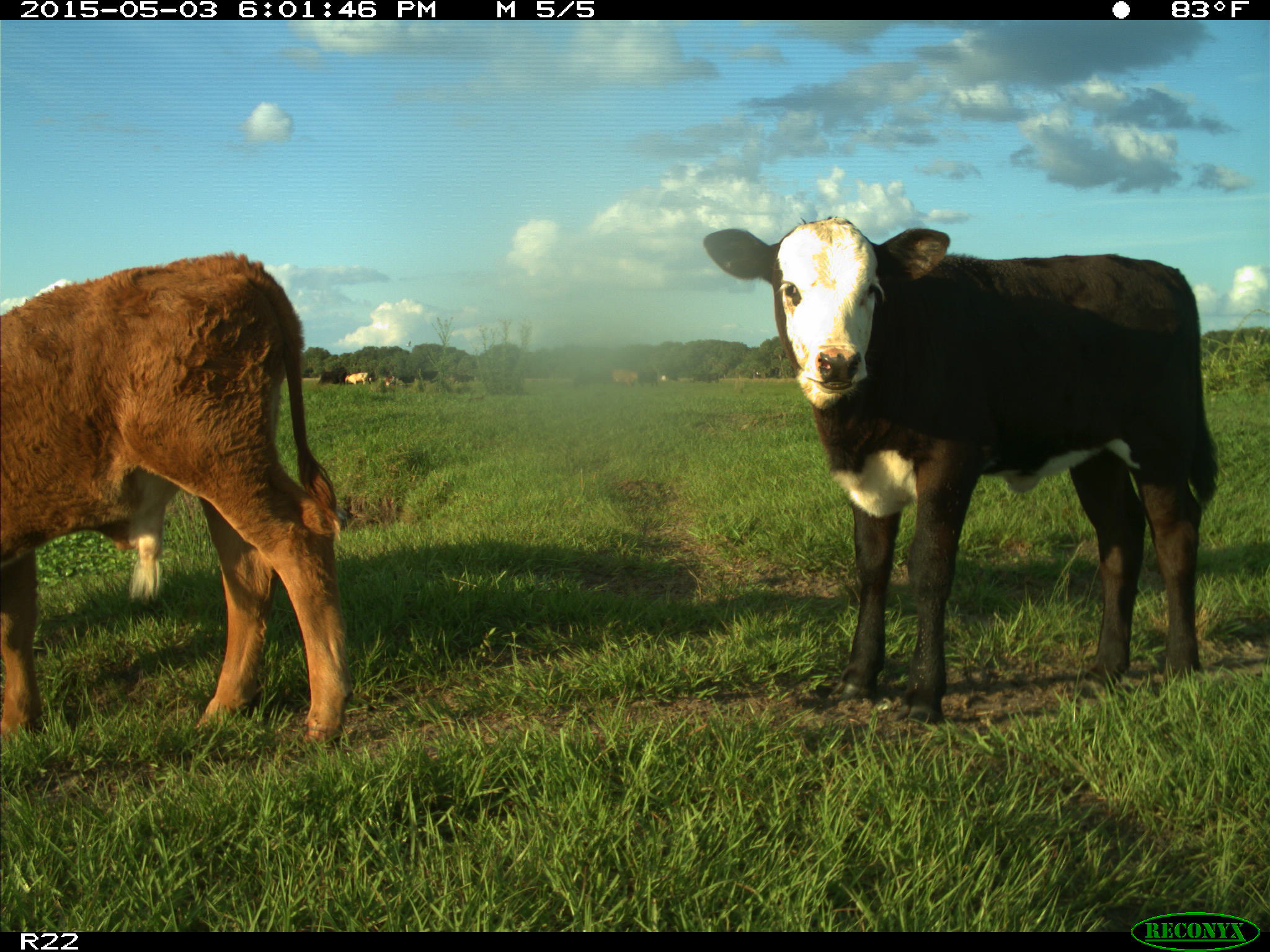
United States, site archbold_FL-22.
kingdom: Animalia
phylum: Chordata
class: Mammalia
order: Artiodactyla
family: Bovidae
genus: Bos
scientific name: Bos taurus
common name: domestic cow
Bos taurus (domestic cow).